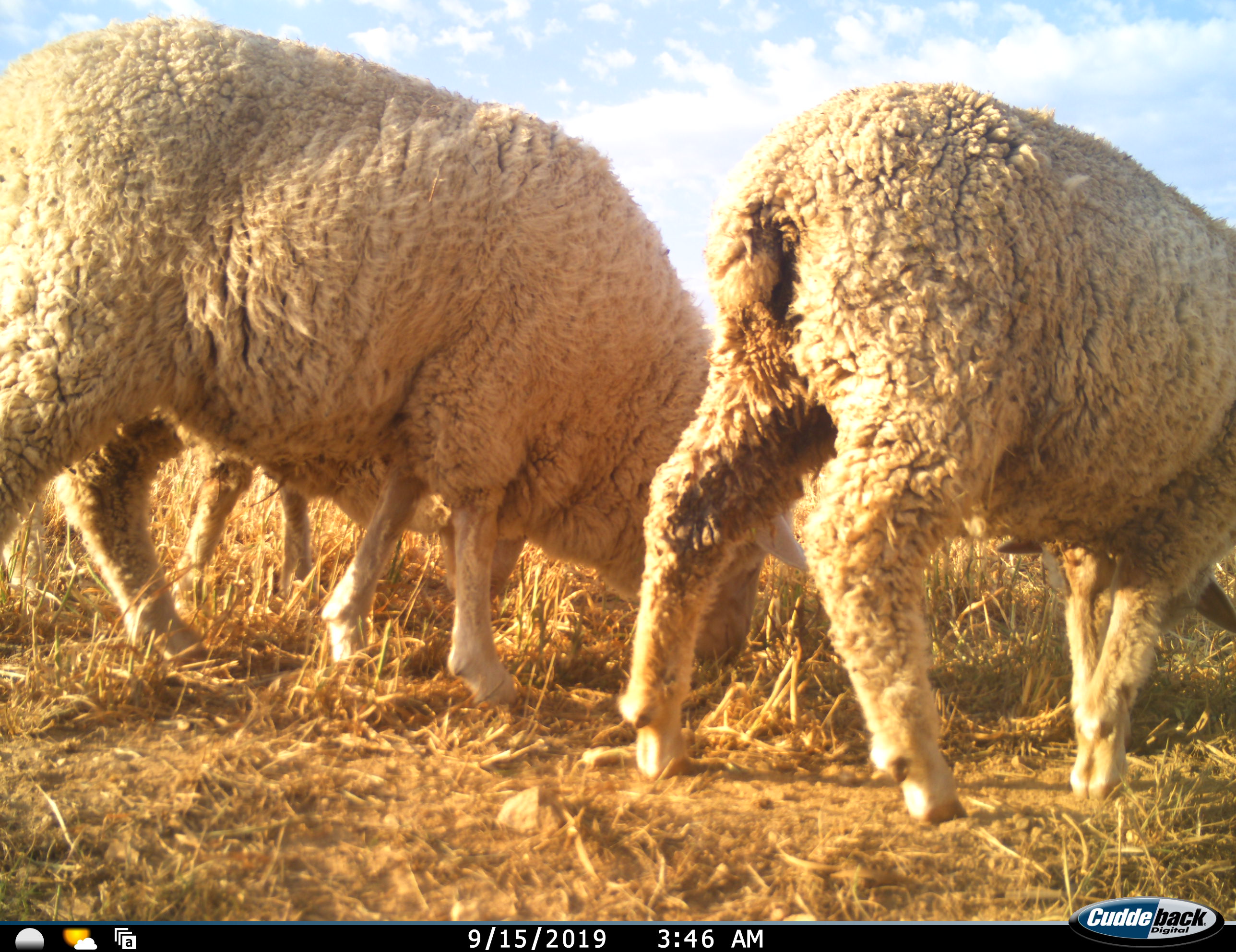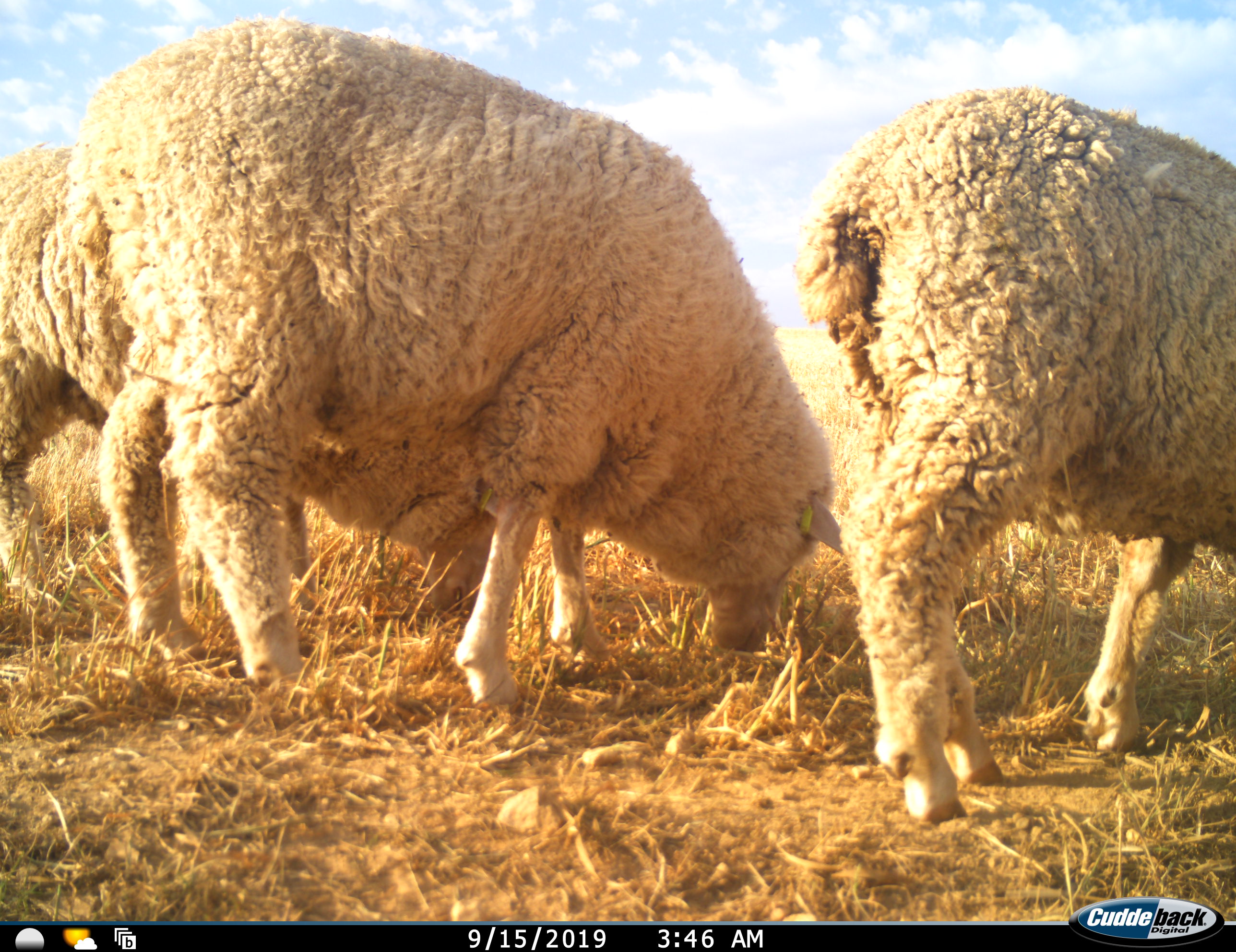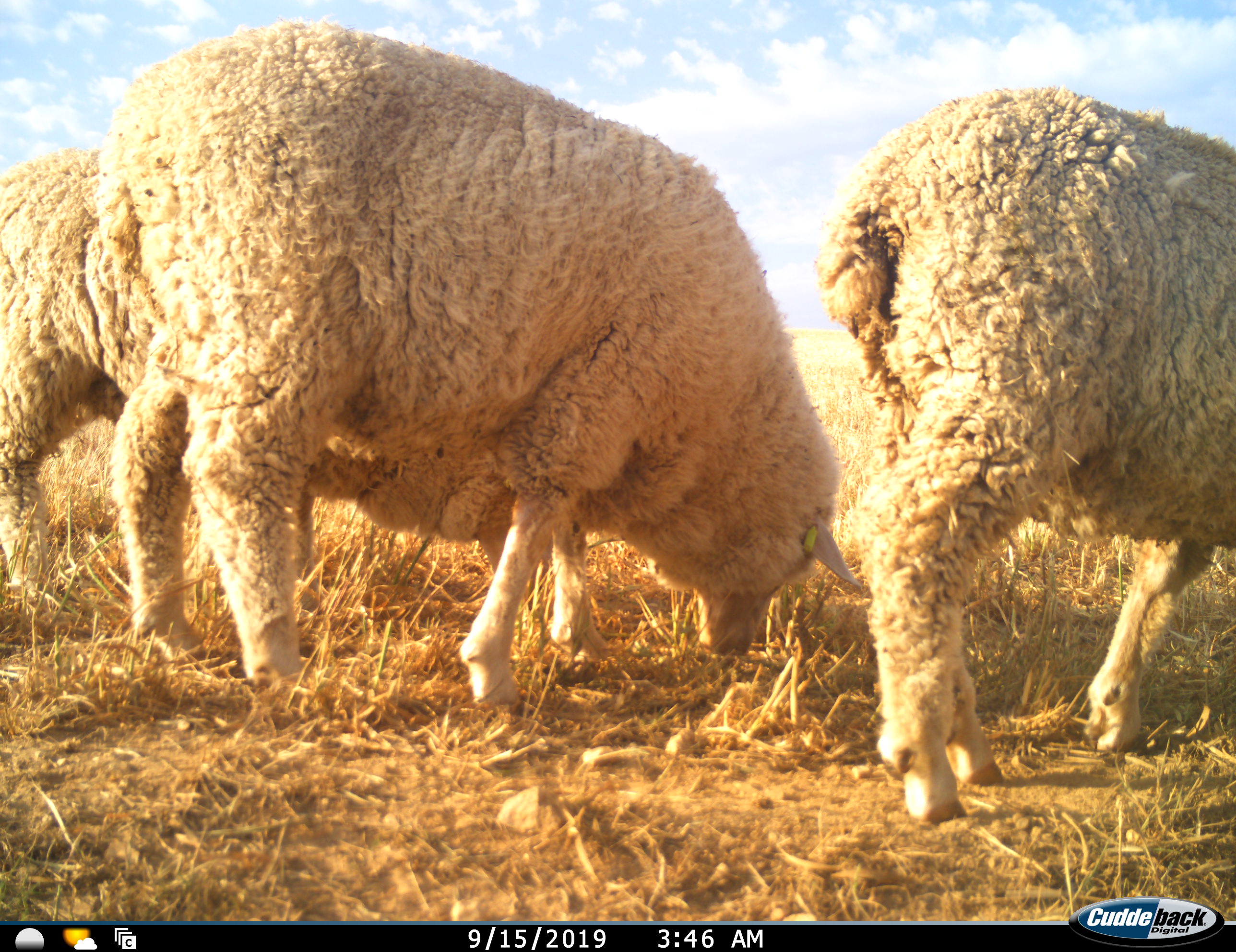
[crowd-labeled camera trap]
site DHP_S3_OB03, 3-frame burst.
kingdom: Animalia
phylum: Chordata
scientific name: Vertebrata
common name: domestic animal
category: domesticanimal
Domesticanimal (domestic animal) (Vertebrata), count 3. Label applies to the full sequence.